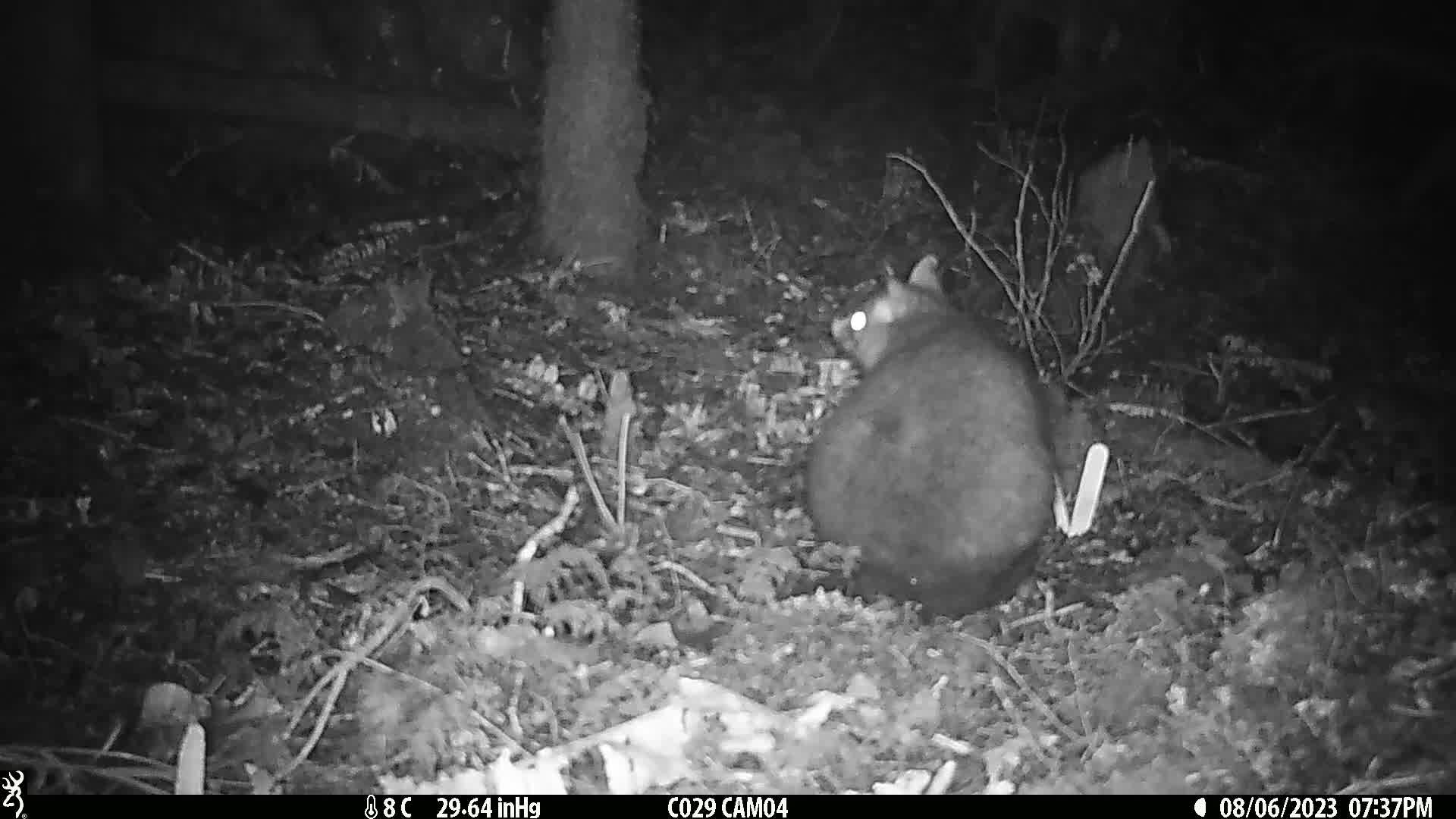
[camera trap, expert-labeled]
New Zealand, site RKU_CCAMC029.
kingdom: Animalia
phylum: Chordata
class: Mammalia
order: Diprotodontia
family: Phalangeridae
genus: Trichosurus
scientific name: Trichosurus vulpecula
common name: common brushtail possum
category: possum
Possum (common brushtail possum) (Trichosurus vulpecula).